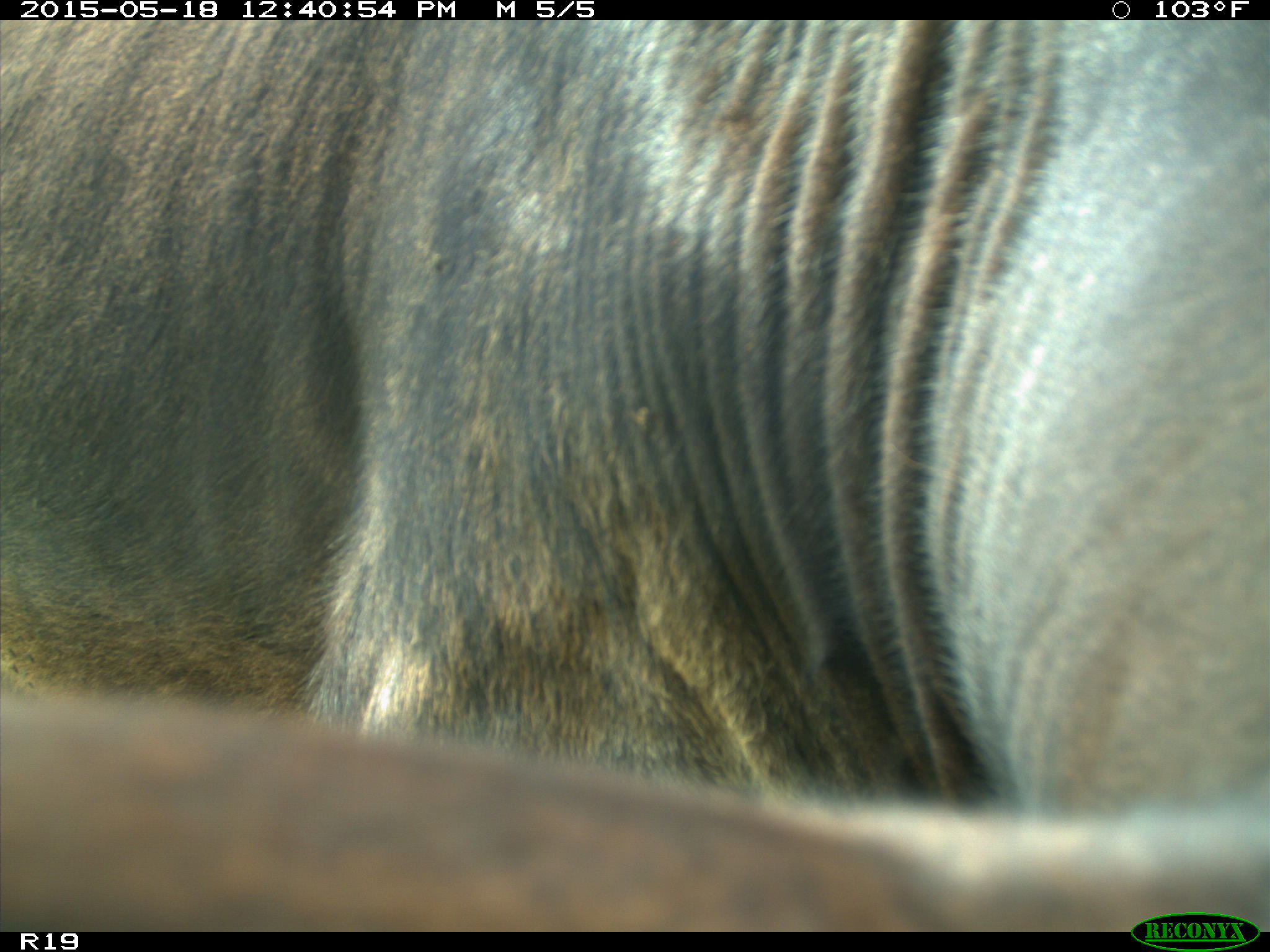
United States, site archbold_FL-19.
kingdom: Animalia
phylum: Chordata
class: Mammalia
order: Artiodactyla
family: Bovidae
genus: Bos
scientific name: Bos taurus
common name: domestic cow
Bos taurus (domestic cow).